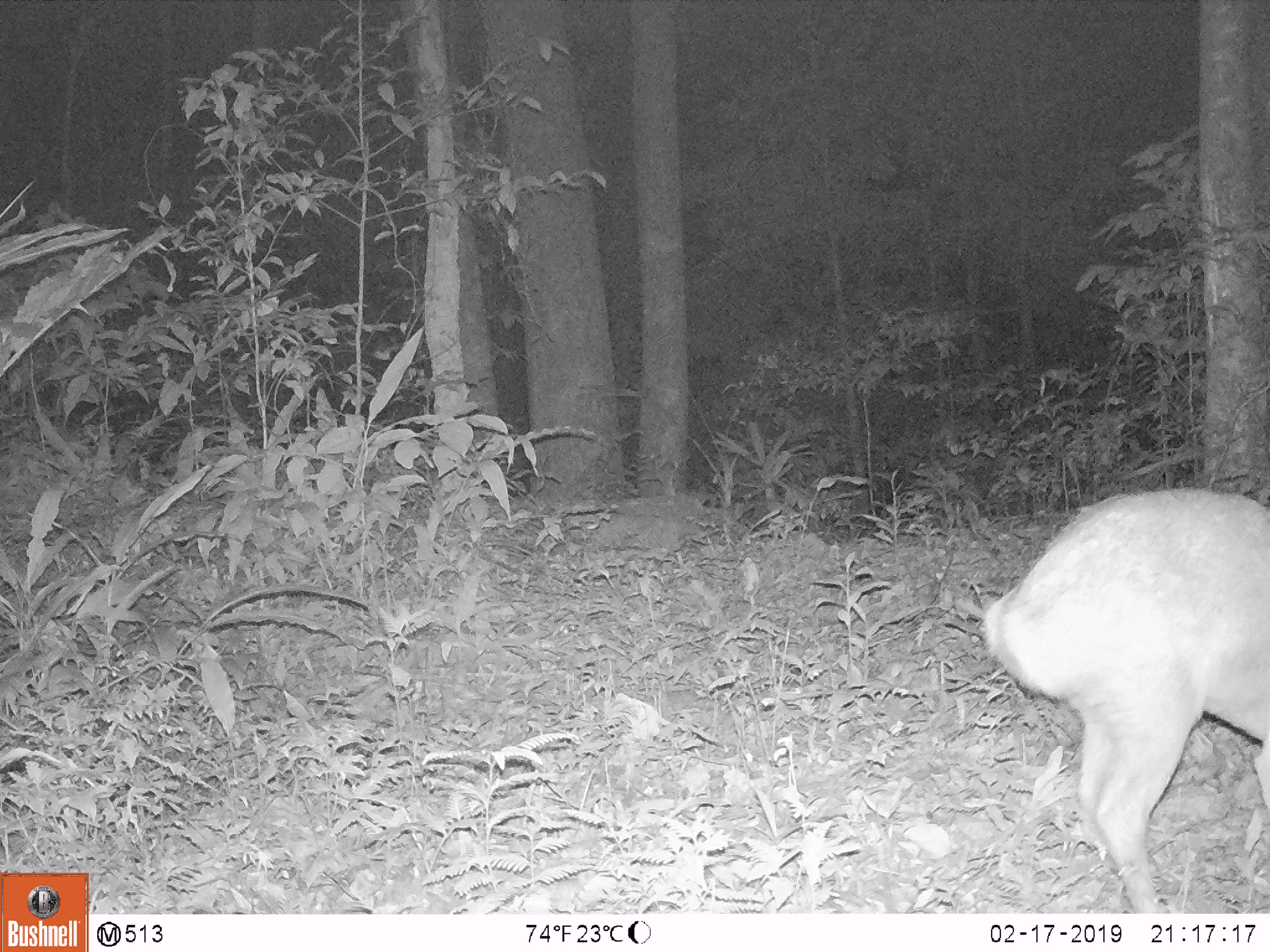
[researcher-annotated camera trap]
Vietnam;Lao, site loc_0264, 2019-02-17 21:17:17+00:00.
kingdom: Animalia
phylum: Chordata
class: Mammalia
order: Artiodactyla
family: Cervidae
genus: Muntiacus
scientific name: Muntiacus vuquangensis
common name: large-antlered muntjac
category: large antlered muntjac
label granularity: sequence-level